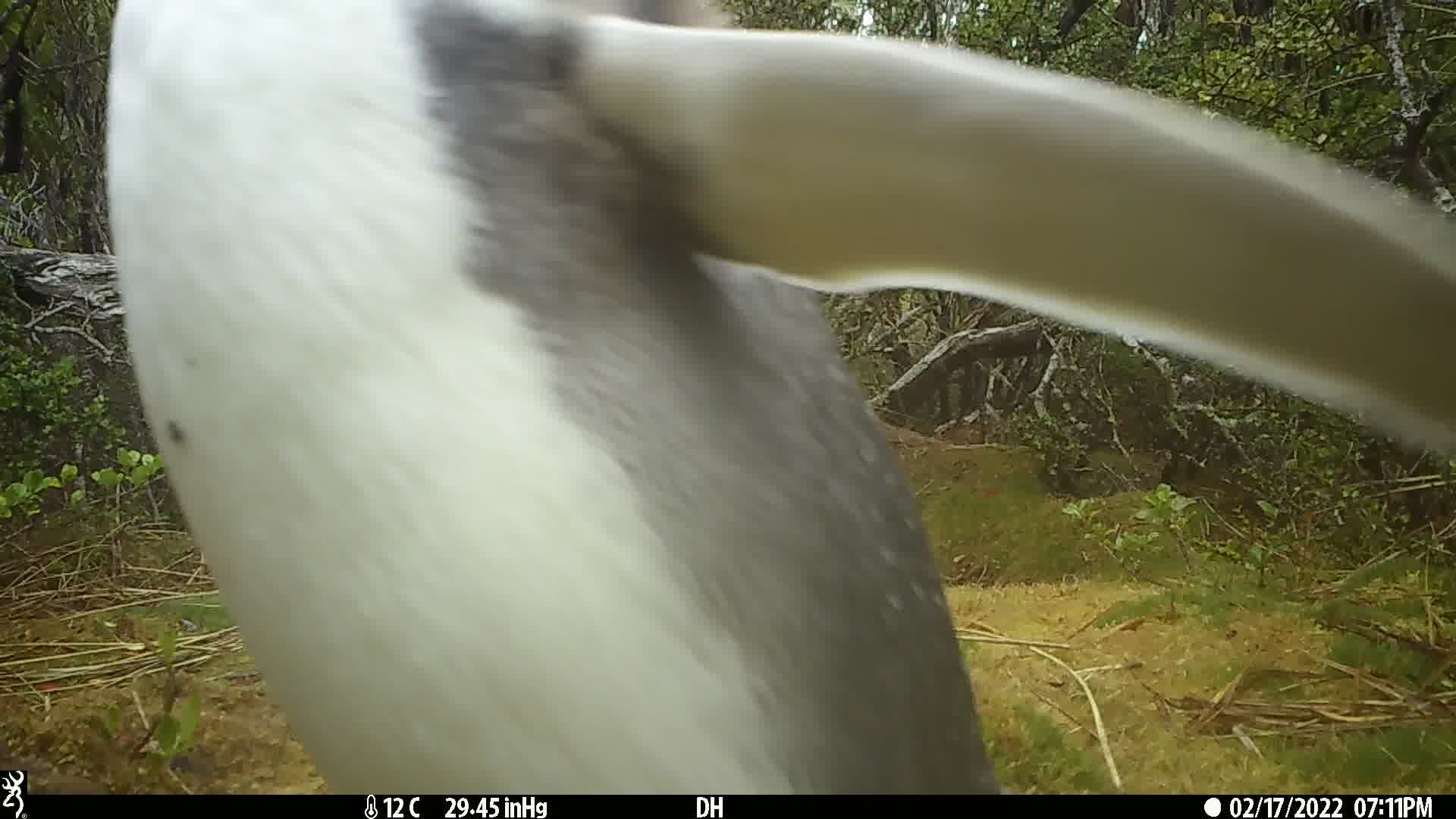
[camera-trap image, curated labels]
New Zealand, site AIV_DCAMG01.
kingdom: Animalia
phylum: Chordata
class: Aves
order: Sphenisciformes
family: Spheniscidae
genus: Megadyptes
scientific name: Megadyptes antipodes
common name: yellow-eyed penguin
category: yellow eyed penguin